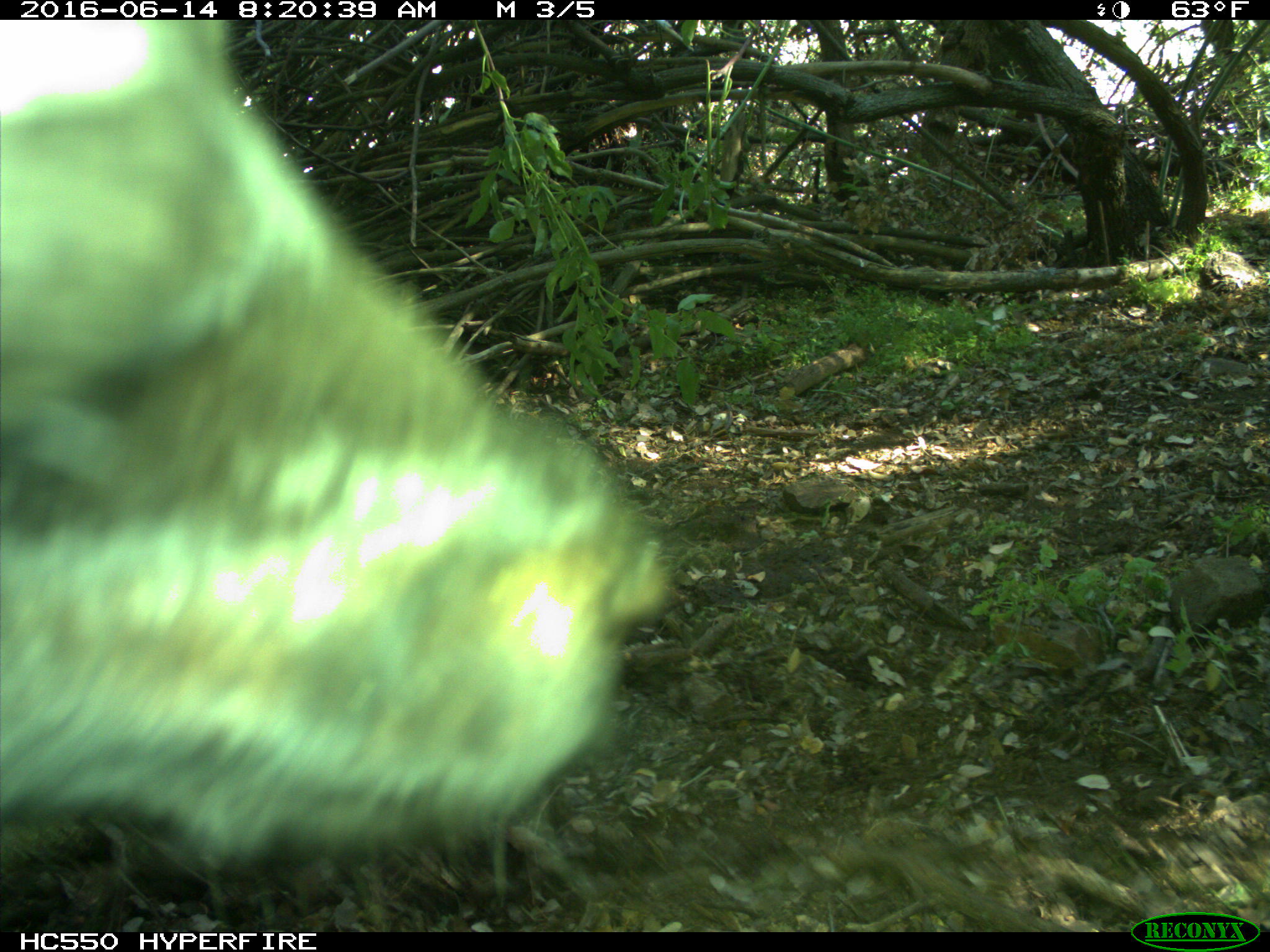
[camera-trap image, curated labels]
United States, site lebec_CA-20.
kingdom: Animalia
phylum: Chordata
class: Mammalia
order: Artiodactyla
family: Bovidae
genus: Bos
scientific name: Bos taurus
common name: domestic cow